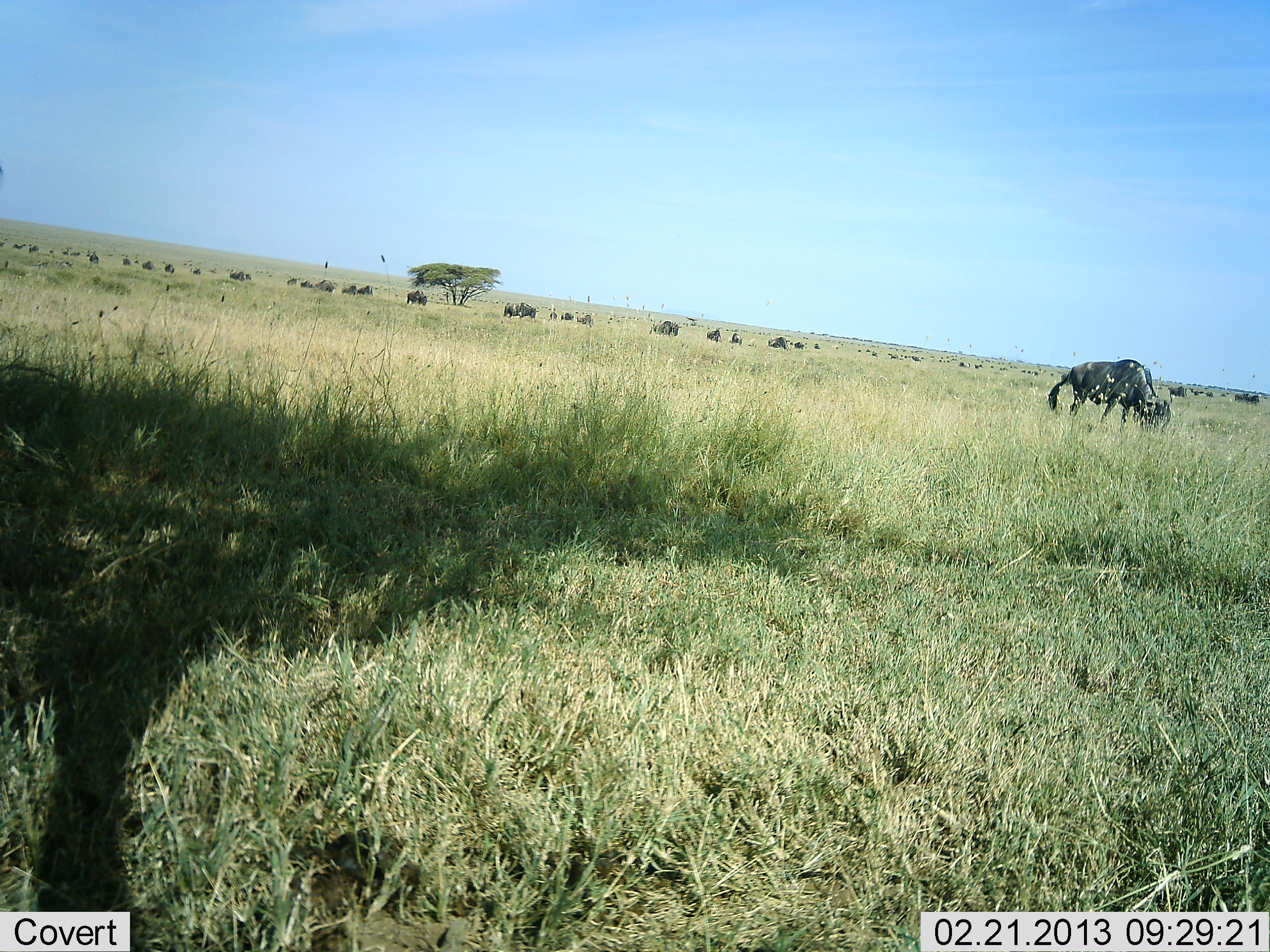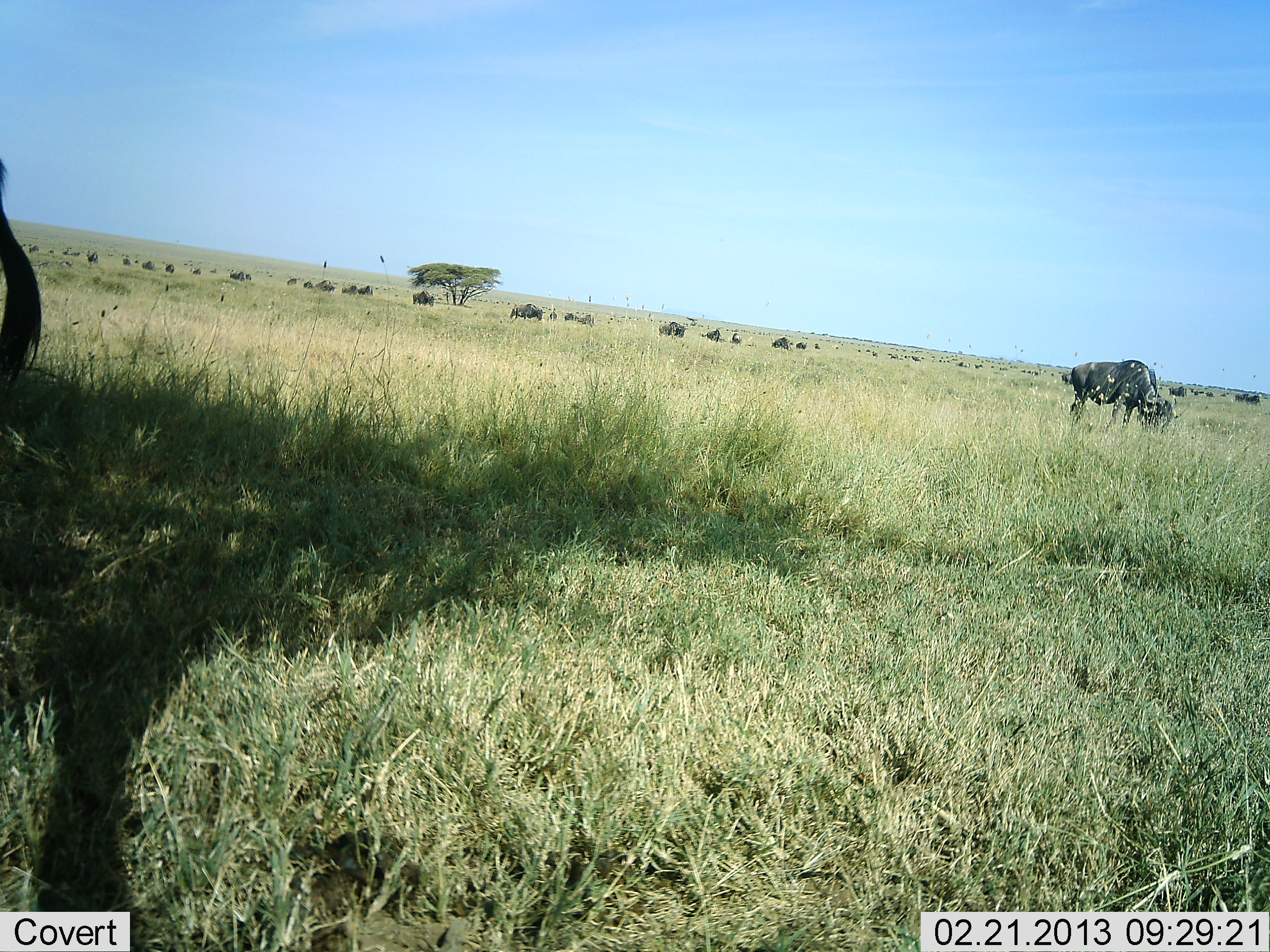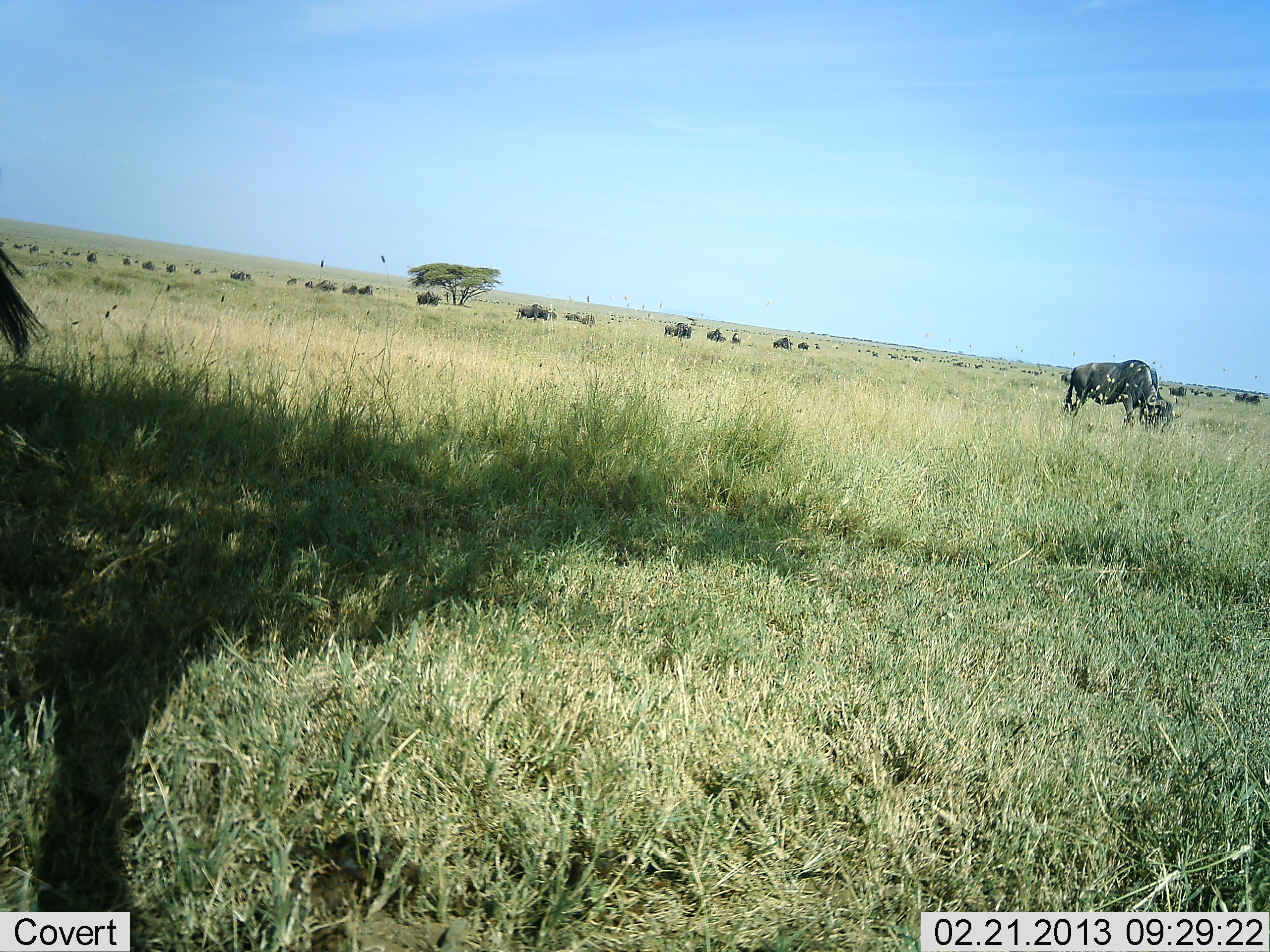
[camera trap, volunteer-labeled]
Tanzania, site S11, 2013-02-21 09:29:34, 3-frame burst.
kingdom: Animalia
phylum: Chordata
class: Mammalia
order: Artiodactyla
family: Bovidae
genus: Connochaetes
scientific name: Connochaetes taurinus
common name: blue wildebeest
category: wildebeest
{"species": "wildebeest (blue wildebeest) (Connochaetes taurinus)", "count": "11-50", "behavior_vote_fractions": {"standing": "60%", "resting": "4%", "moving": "56%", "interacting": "4%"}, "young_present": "4%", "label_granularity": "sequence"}